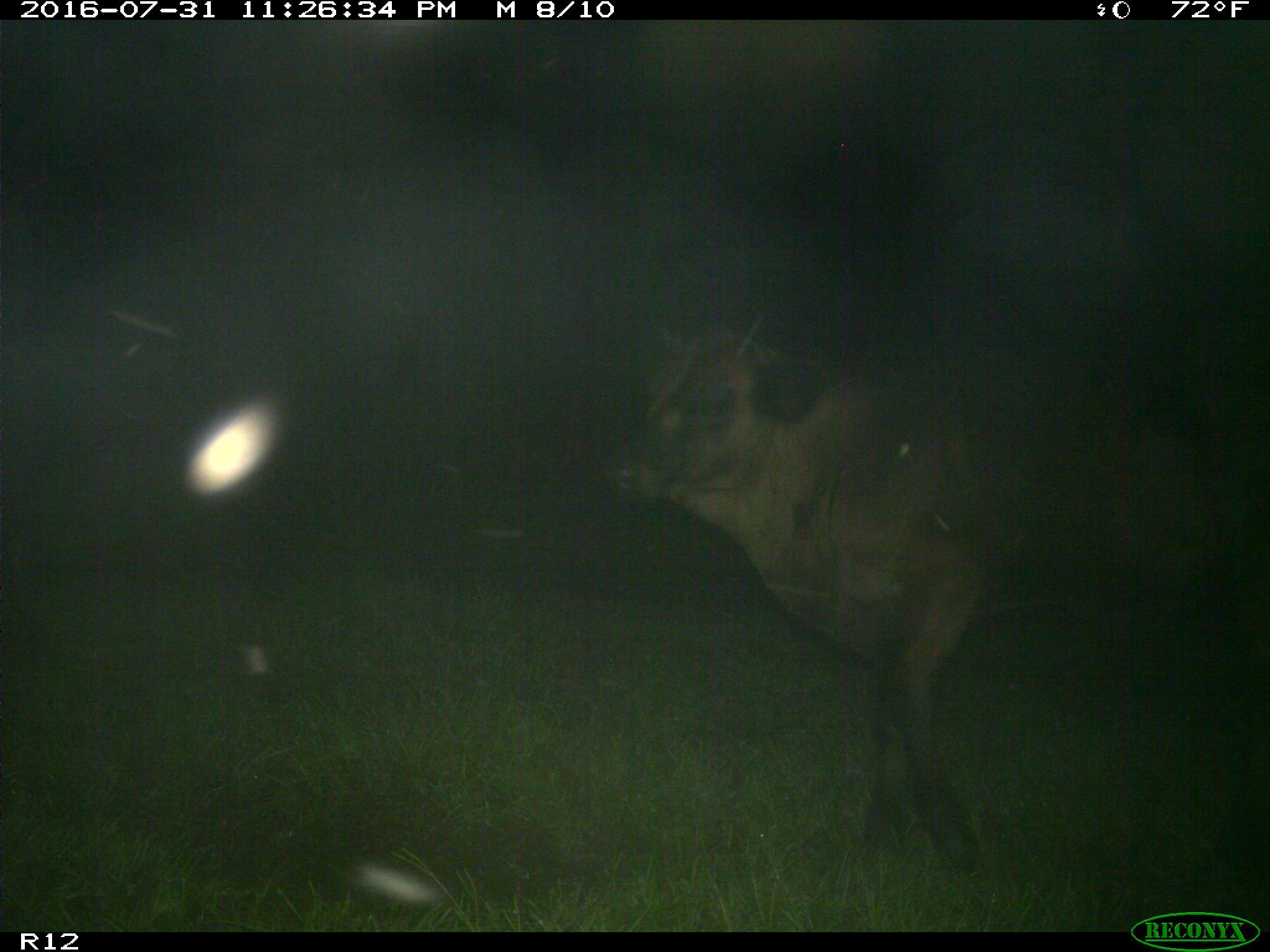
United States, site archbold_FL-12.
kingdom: Animalia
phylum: Chordata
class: Mammalia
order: Artiodactyla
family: Bovidae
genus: Bos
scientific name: Bos taurus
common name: domestic cow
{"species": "Bos taurus (domestic cow)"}